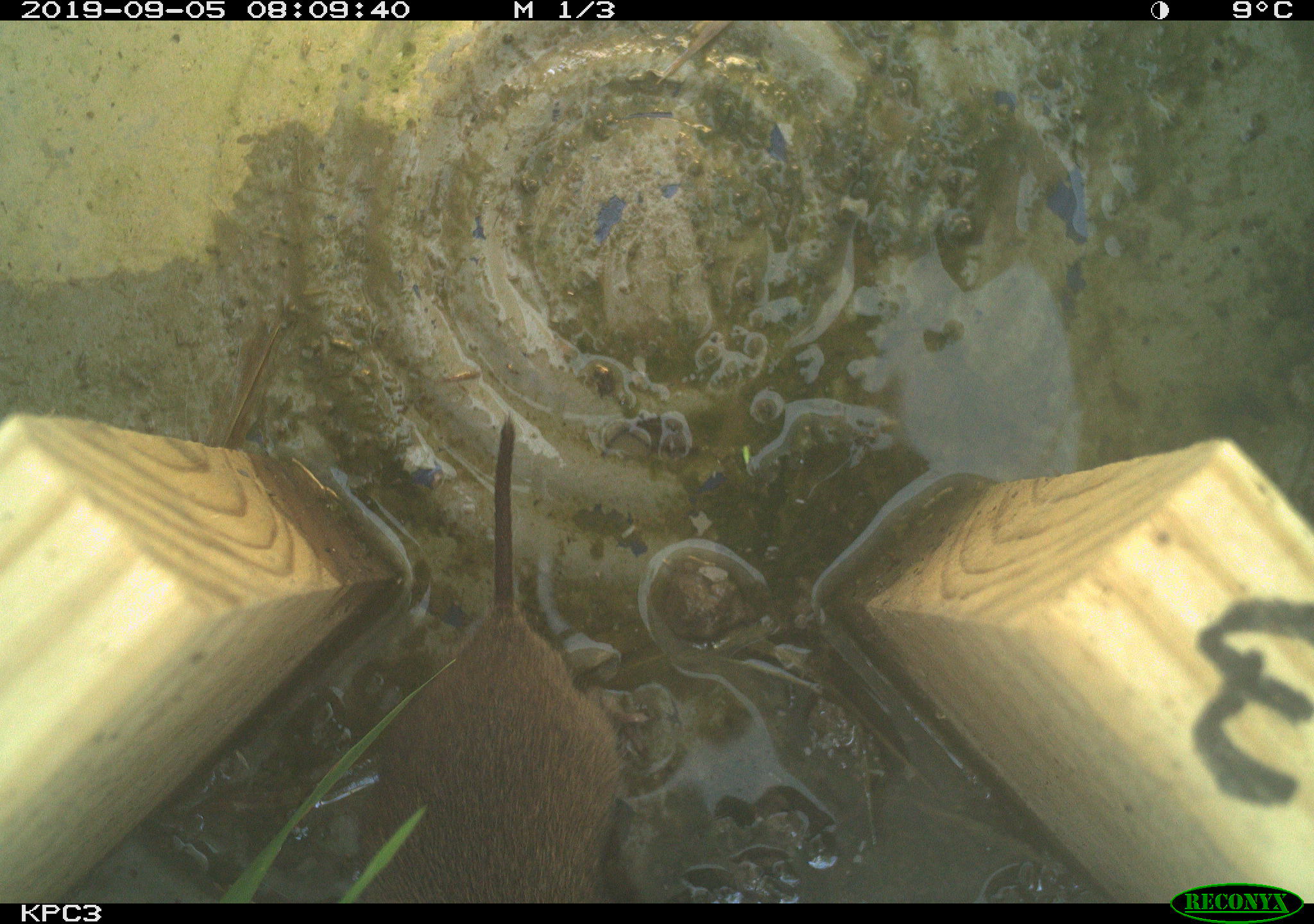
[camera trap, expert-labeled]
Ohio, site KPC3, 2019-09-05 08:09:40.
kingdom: Animalia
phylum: Chordata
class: Mammalia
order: Rodentia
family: Cricetidae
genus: Microtus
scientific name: Microtus pennsylvanicus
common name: meadow vole